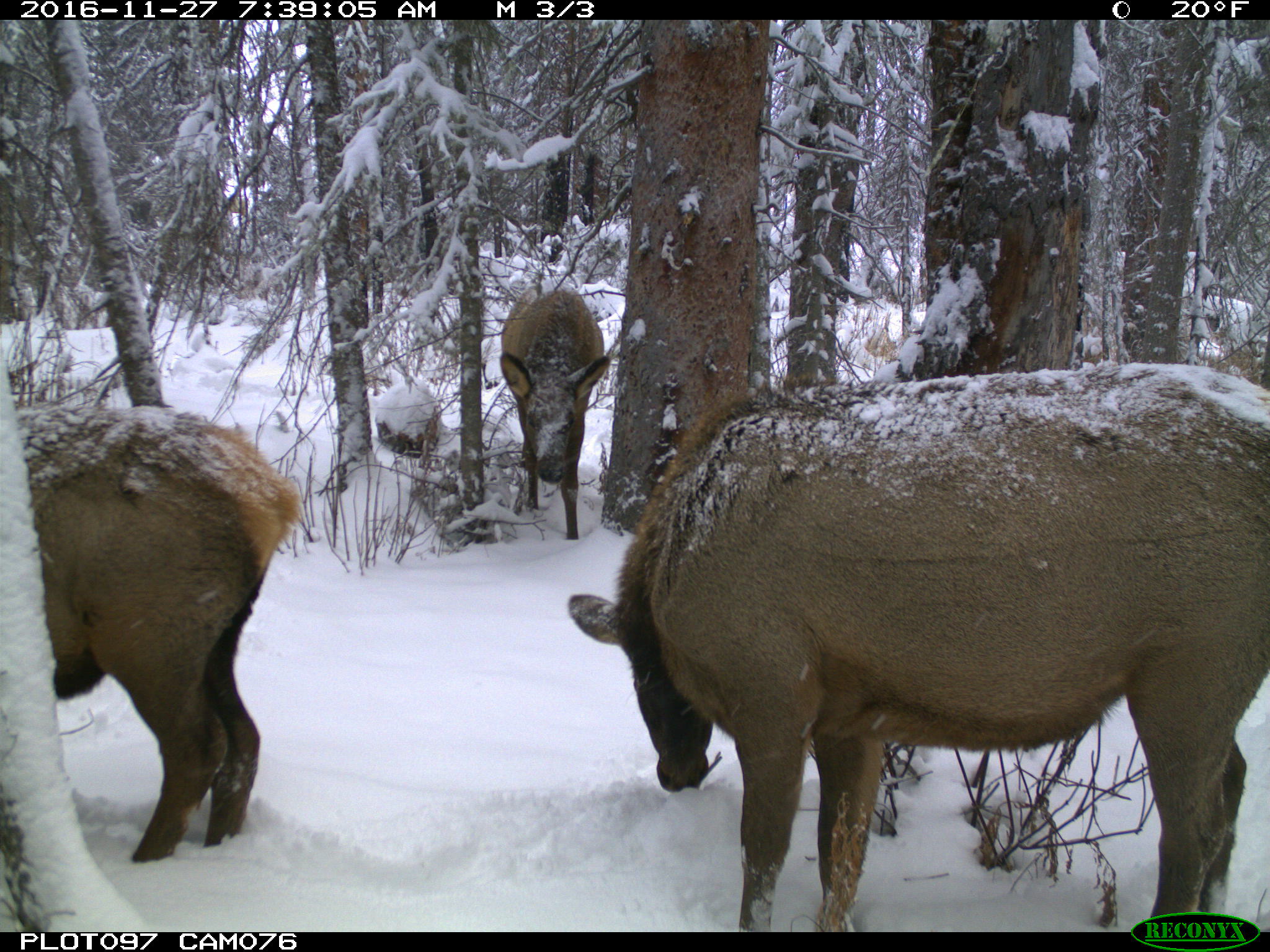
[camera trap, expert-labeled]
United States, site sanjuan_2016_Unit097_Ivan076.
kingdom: Animalia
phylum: Chordata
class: Mammalia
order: Artiodactyla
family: Cervidae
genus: Cervus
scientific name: Cervus elaphus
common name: red deer